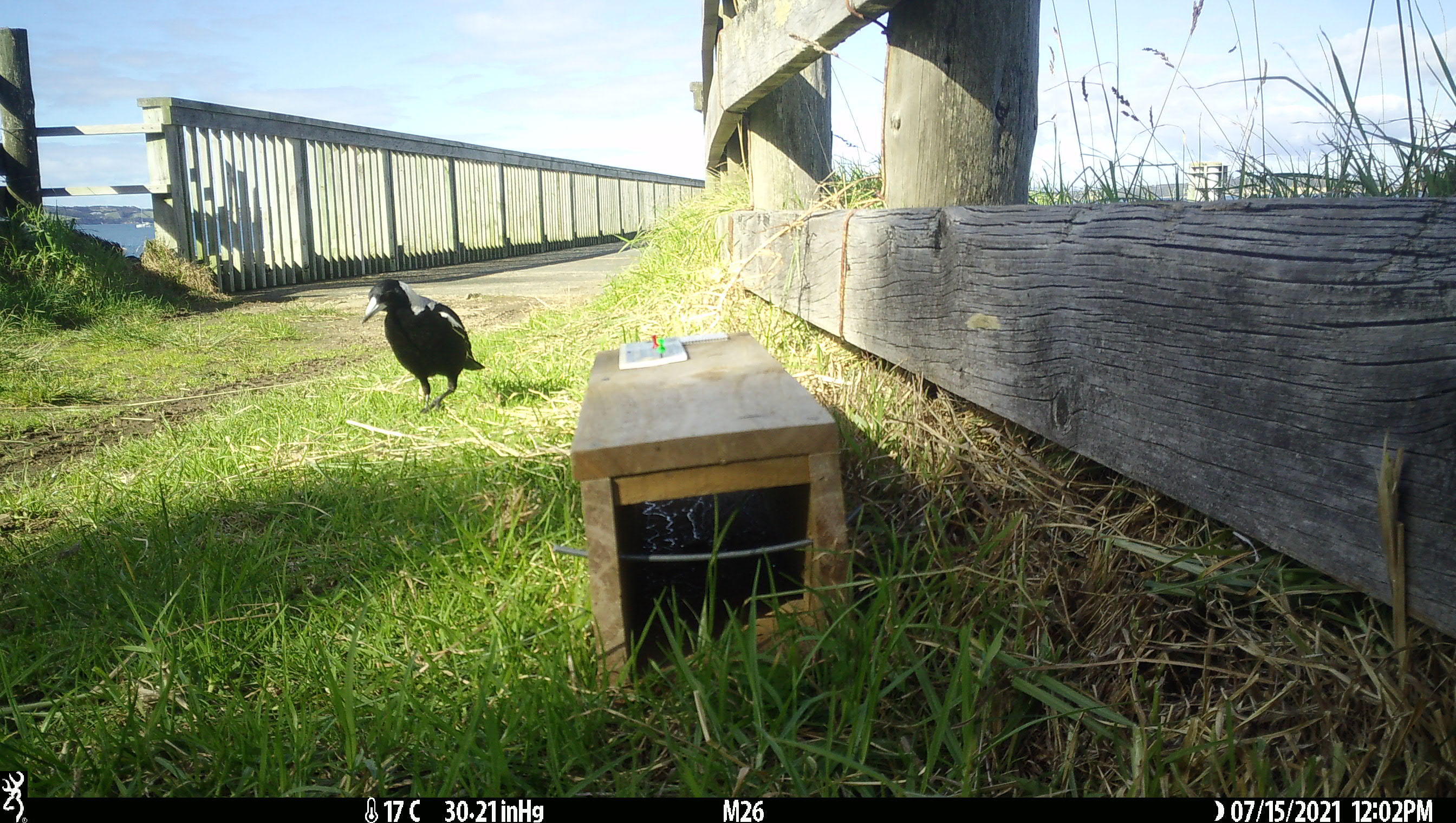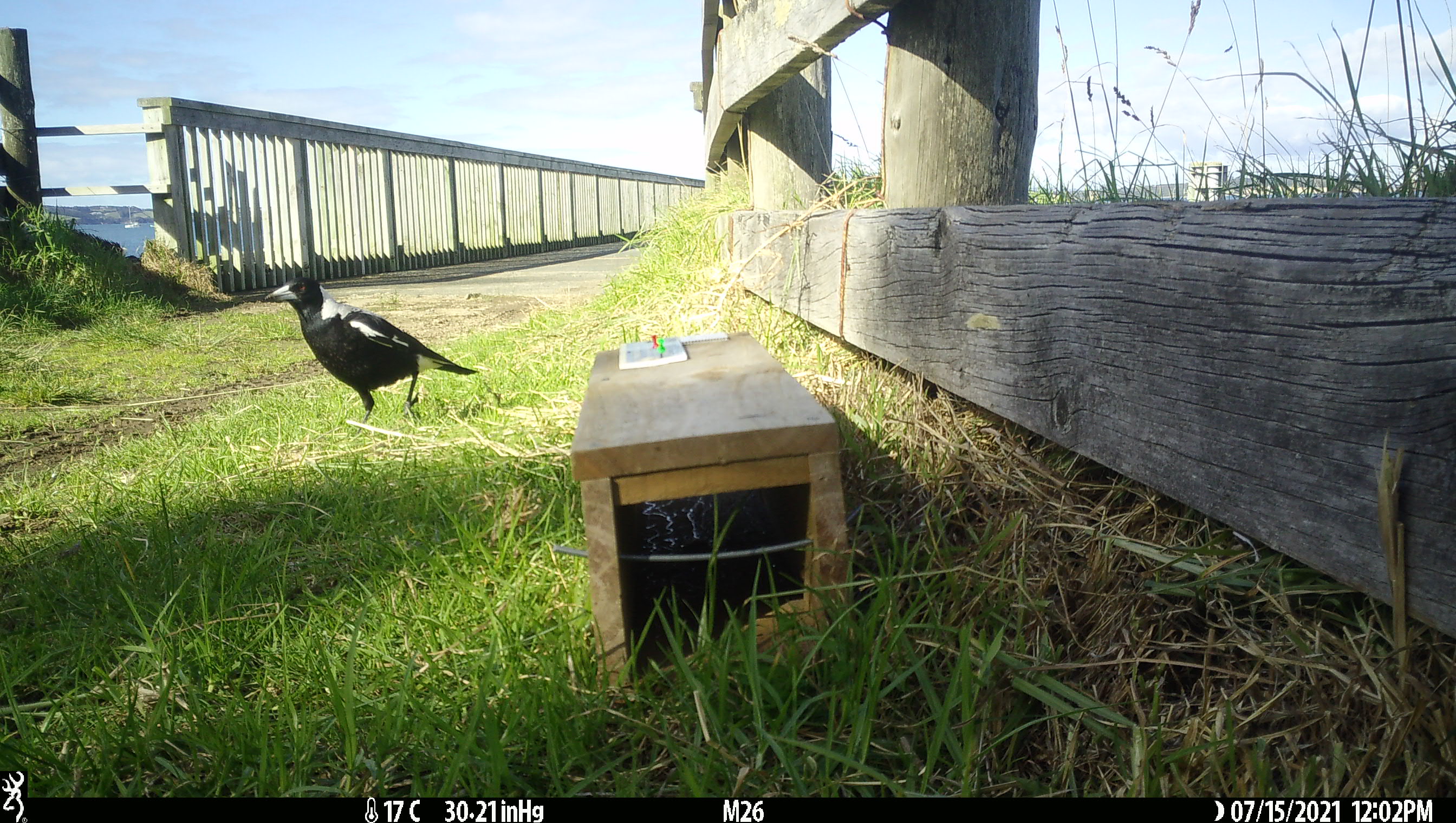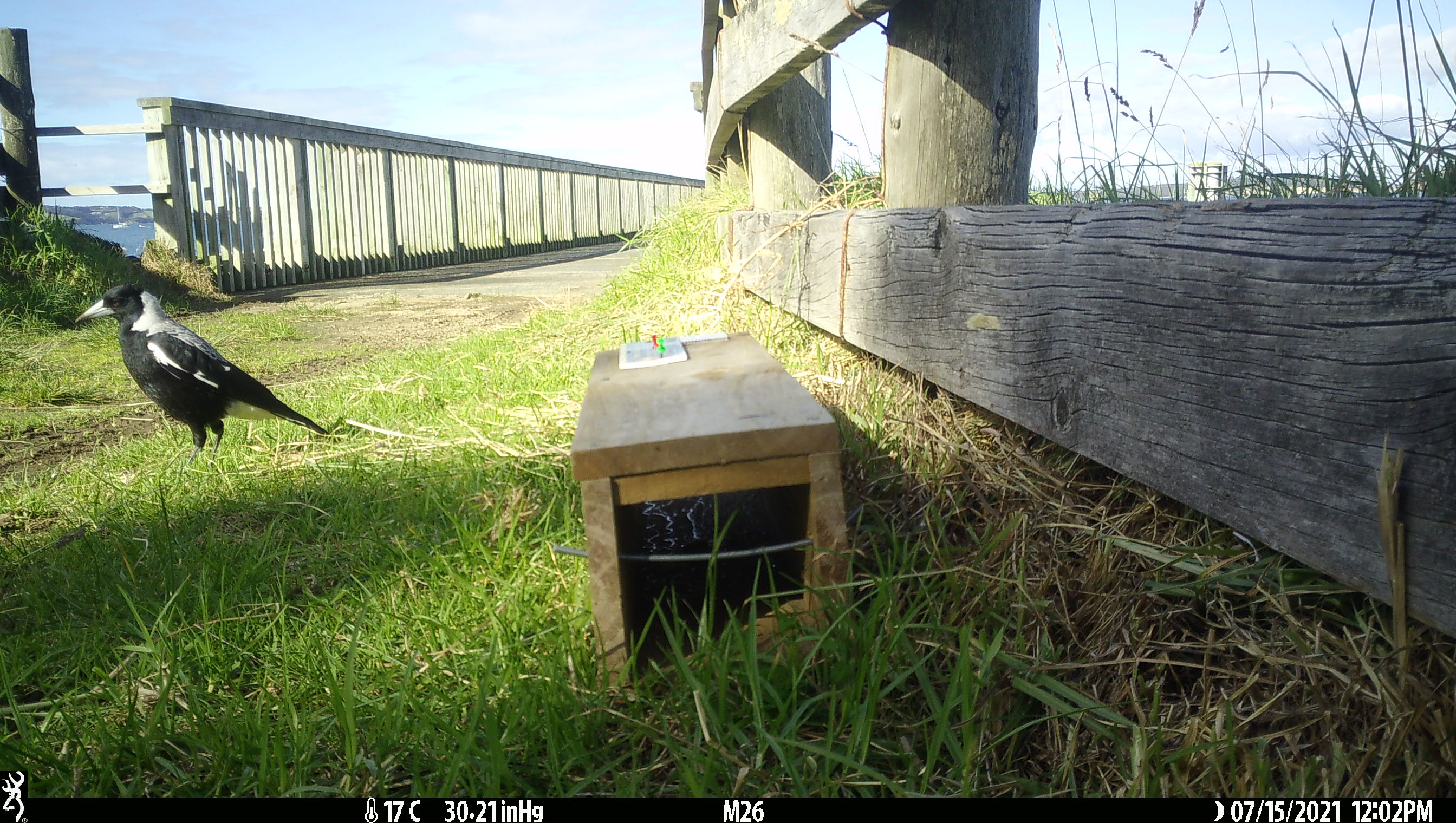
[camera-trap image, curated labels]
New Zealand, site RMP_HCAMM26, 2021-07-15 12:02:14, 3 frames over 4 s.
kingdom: Animalia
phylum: Chordata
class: Aves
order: Passeriformes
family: Artamidae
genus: Gymnorhina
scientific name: Gymnorhina tibicen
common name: australian magpie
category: magpie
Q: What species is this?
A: Magpie (australian magpie) (Gymnorhina tibicen).